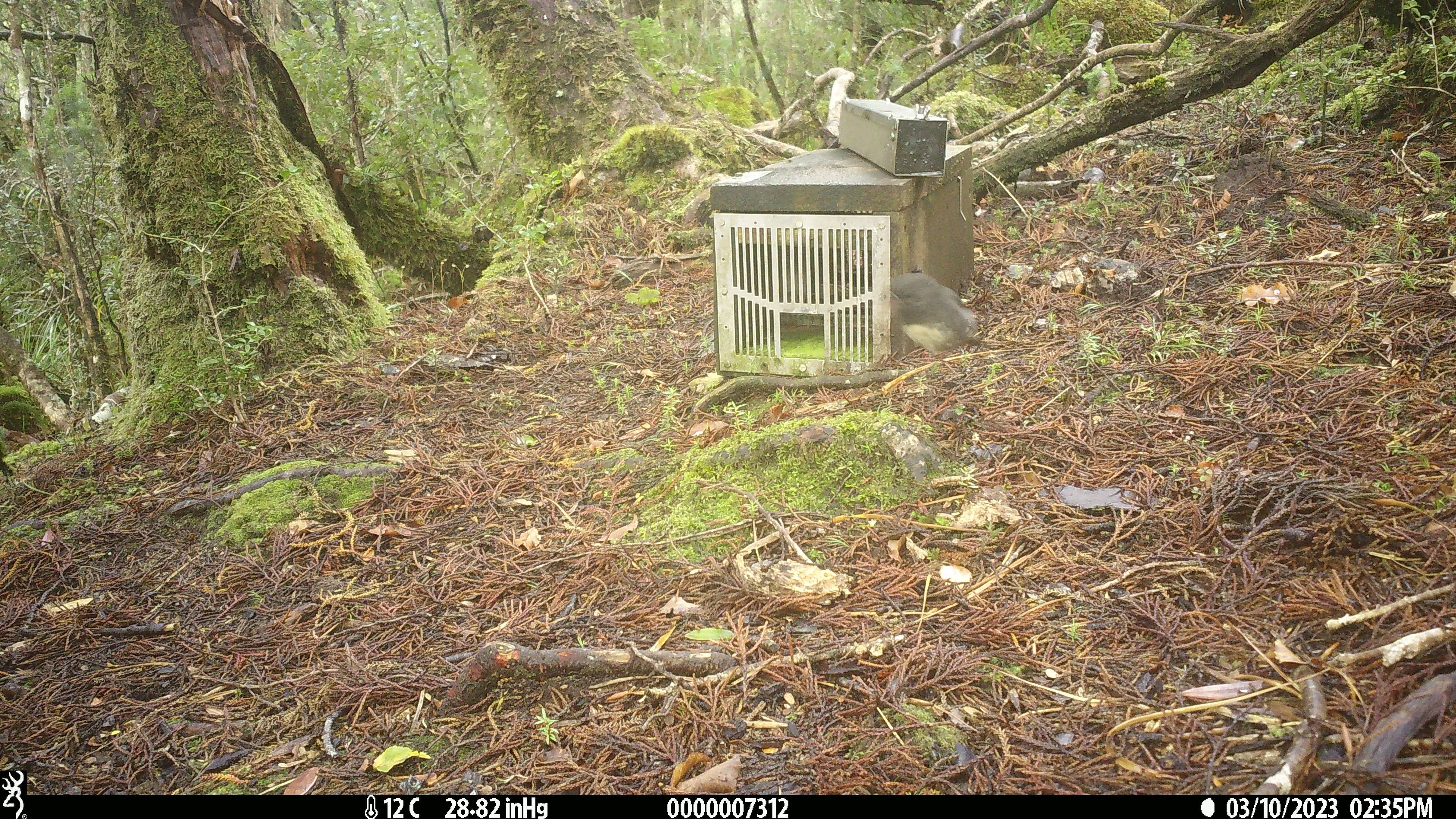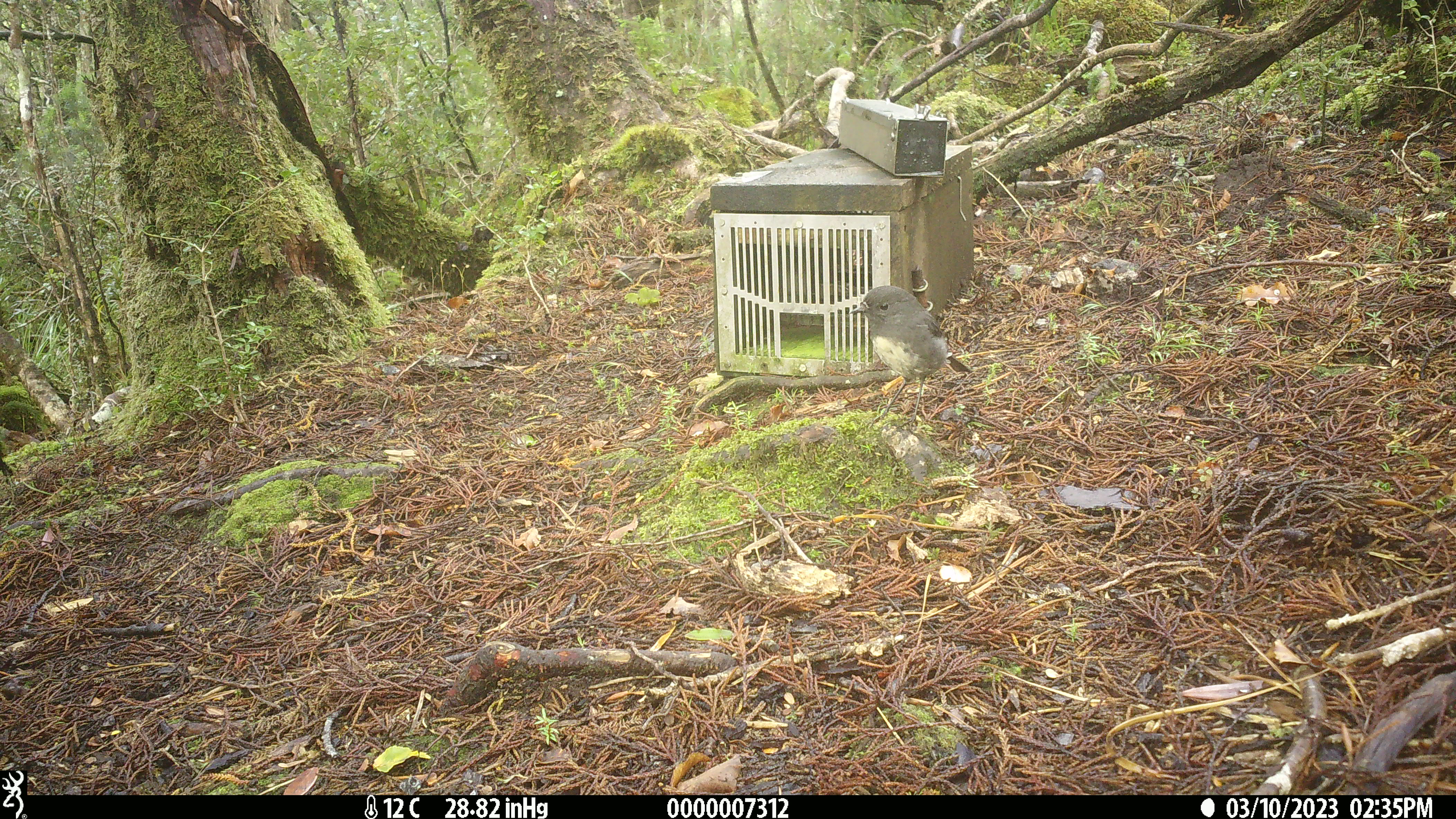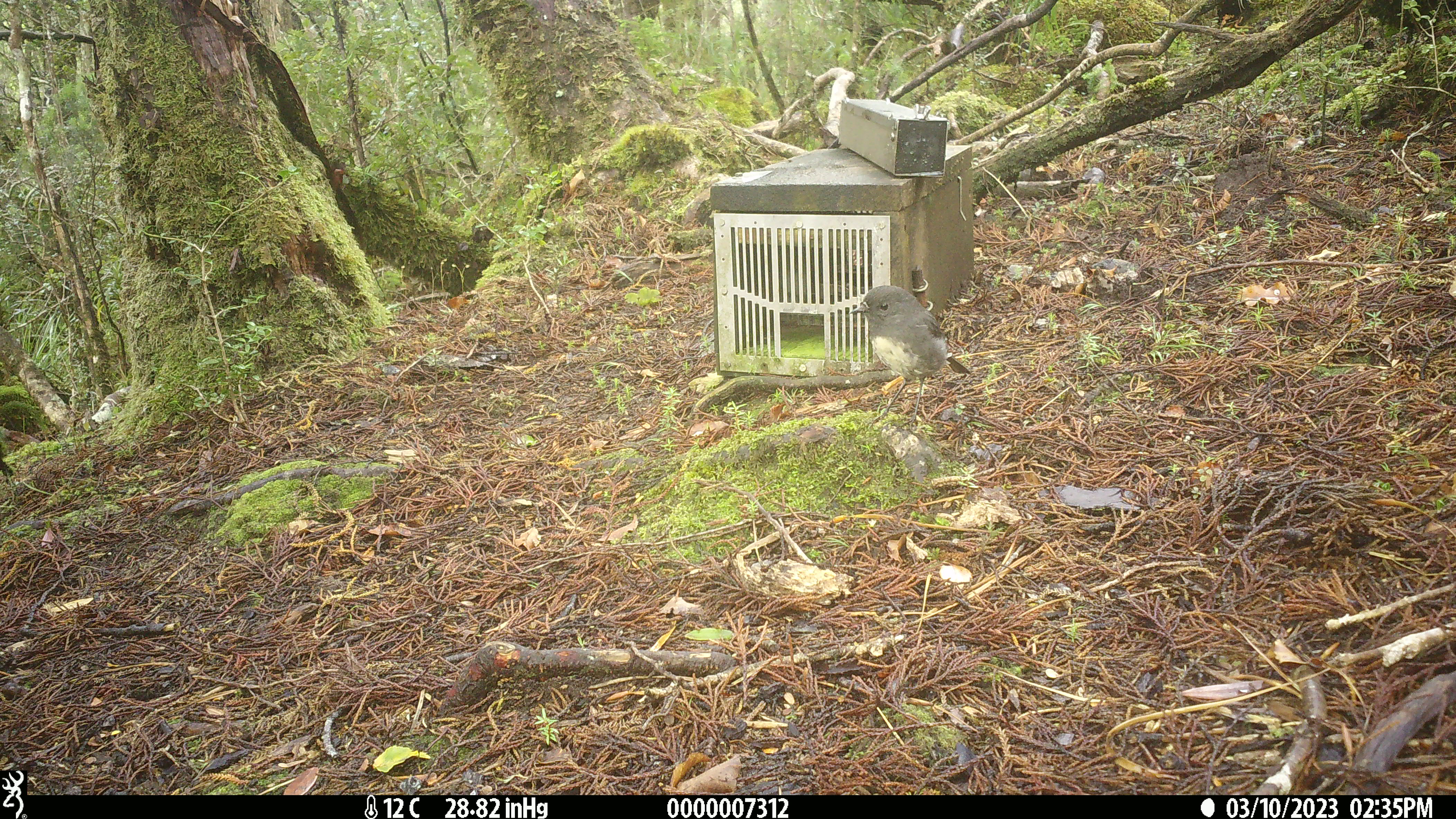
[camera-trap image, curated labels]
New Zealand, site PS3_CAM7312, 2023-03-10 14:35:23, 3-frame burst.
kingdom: Animalia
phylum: Chordata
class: Aves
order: Passeriformes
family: Petroicidae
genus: Petroica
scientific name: Petroica australis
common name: new zealand robin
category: robin